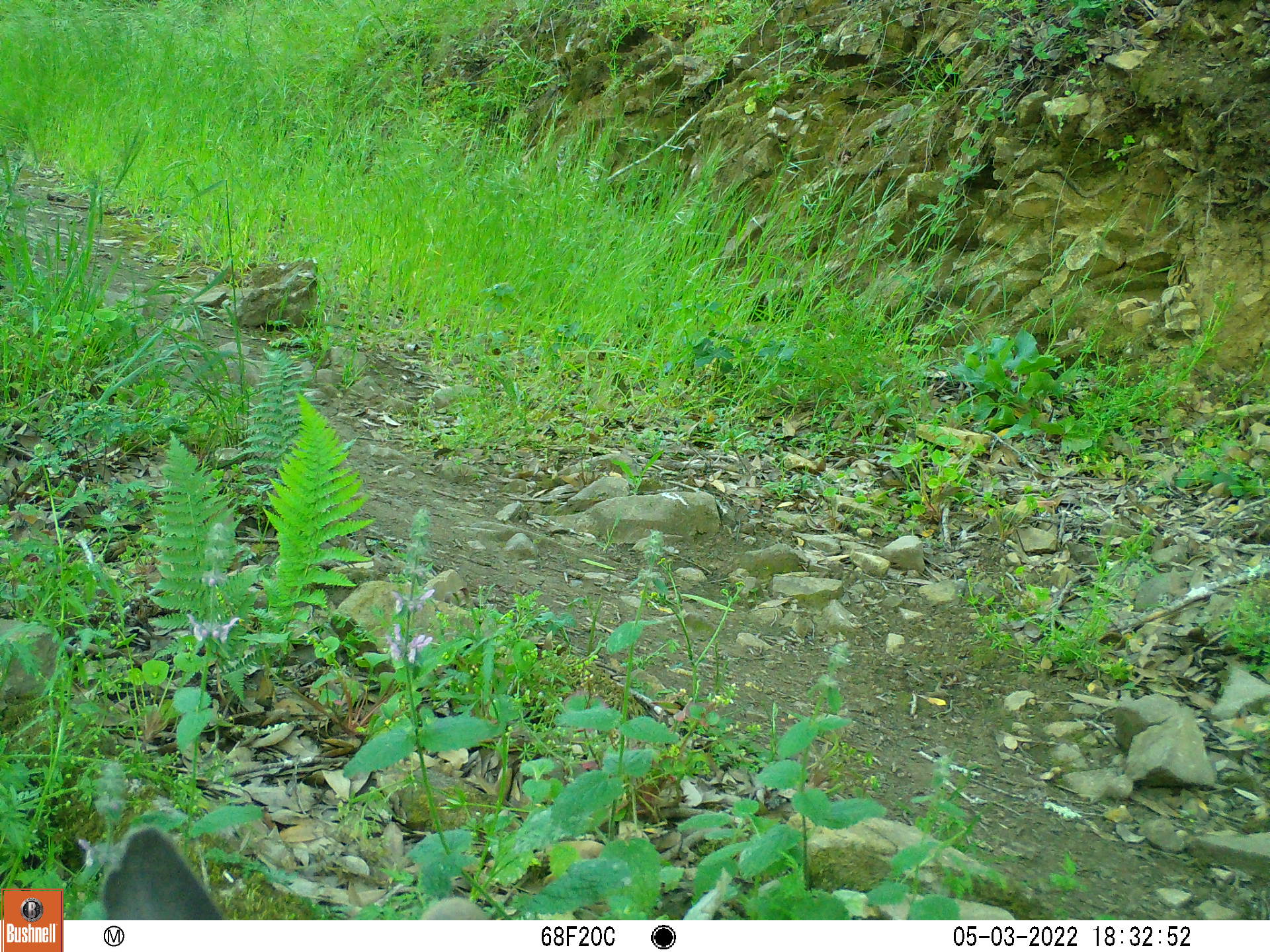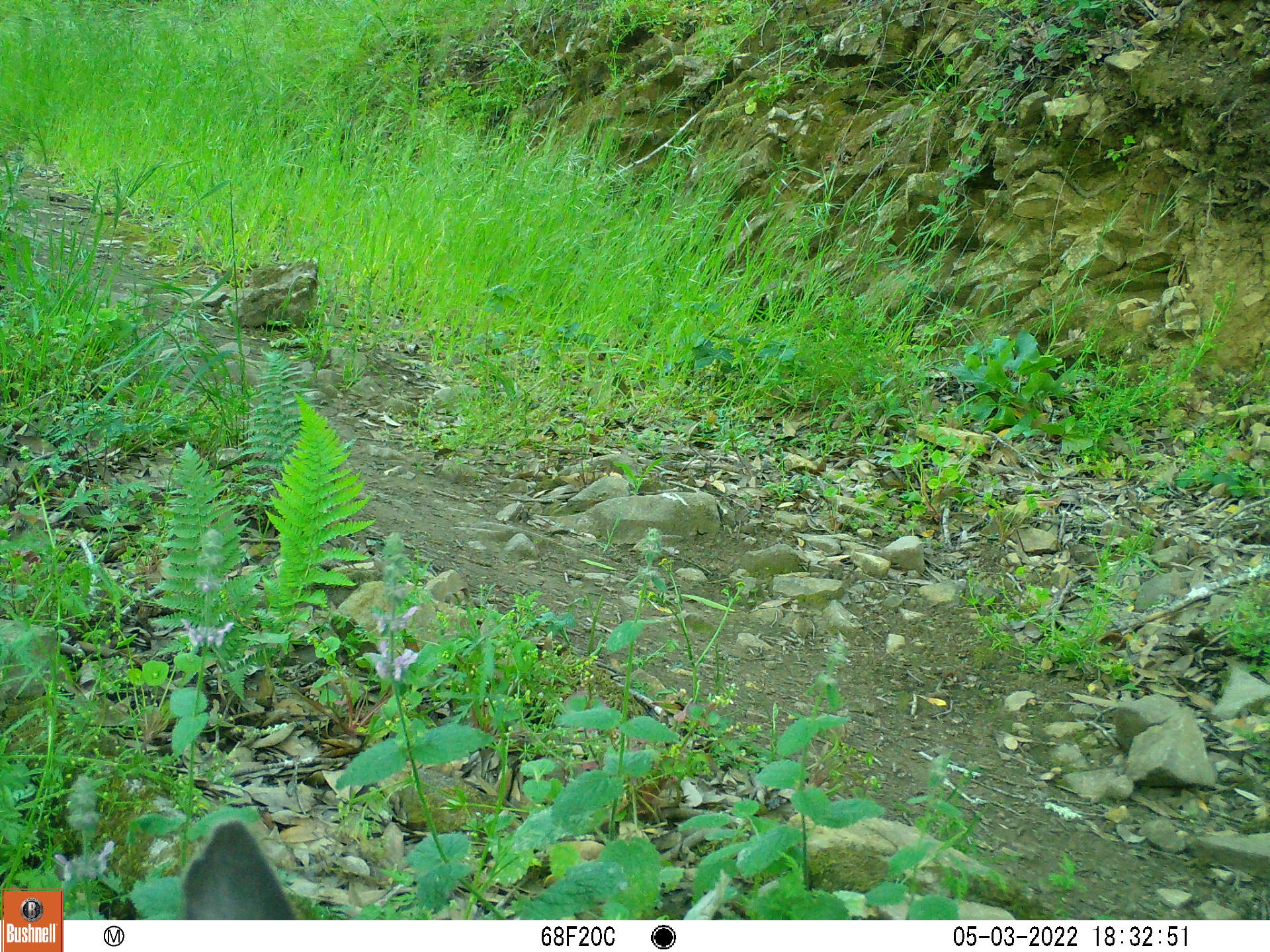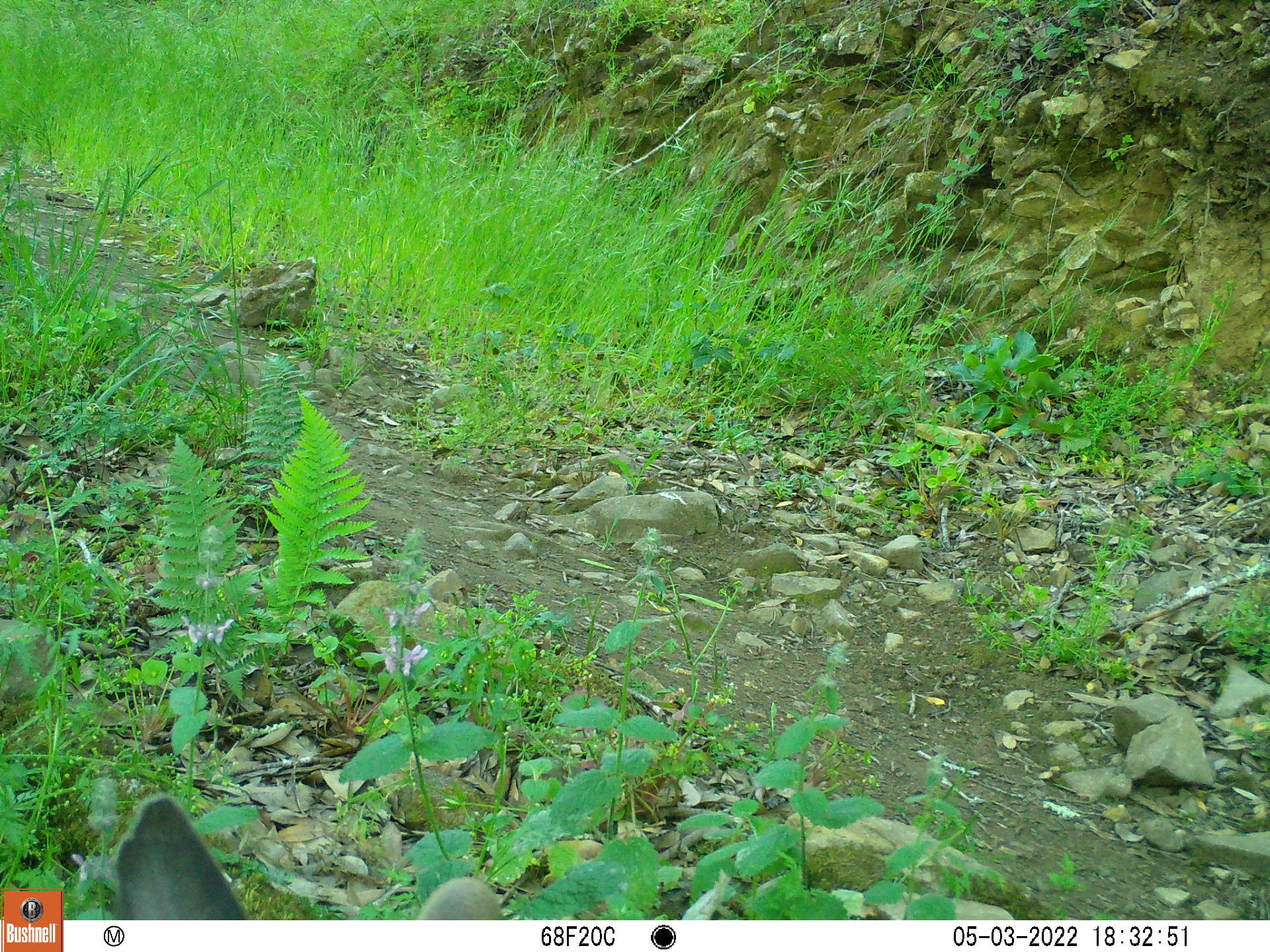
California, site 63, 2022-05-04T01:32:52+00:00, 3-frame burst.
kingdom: Animalia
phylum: Chordata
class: Mammalia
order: Artiodactyla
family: Cervidae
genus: Odocoileus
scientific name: Odocoileus hemionus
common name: mule deer